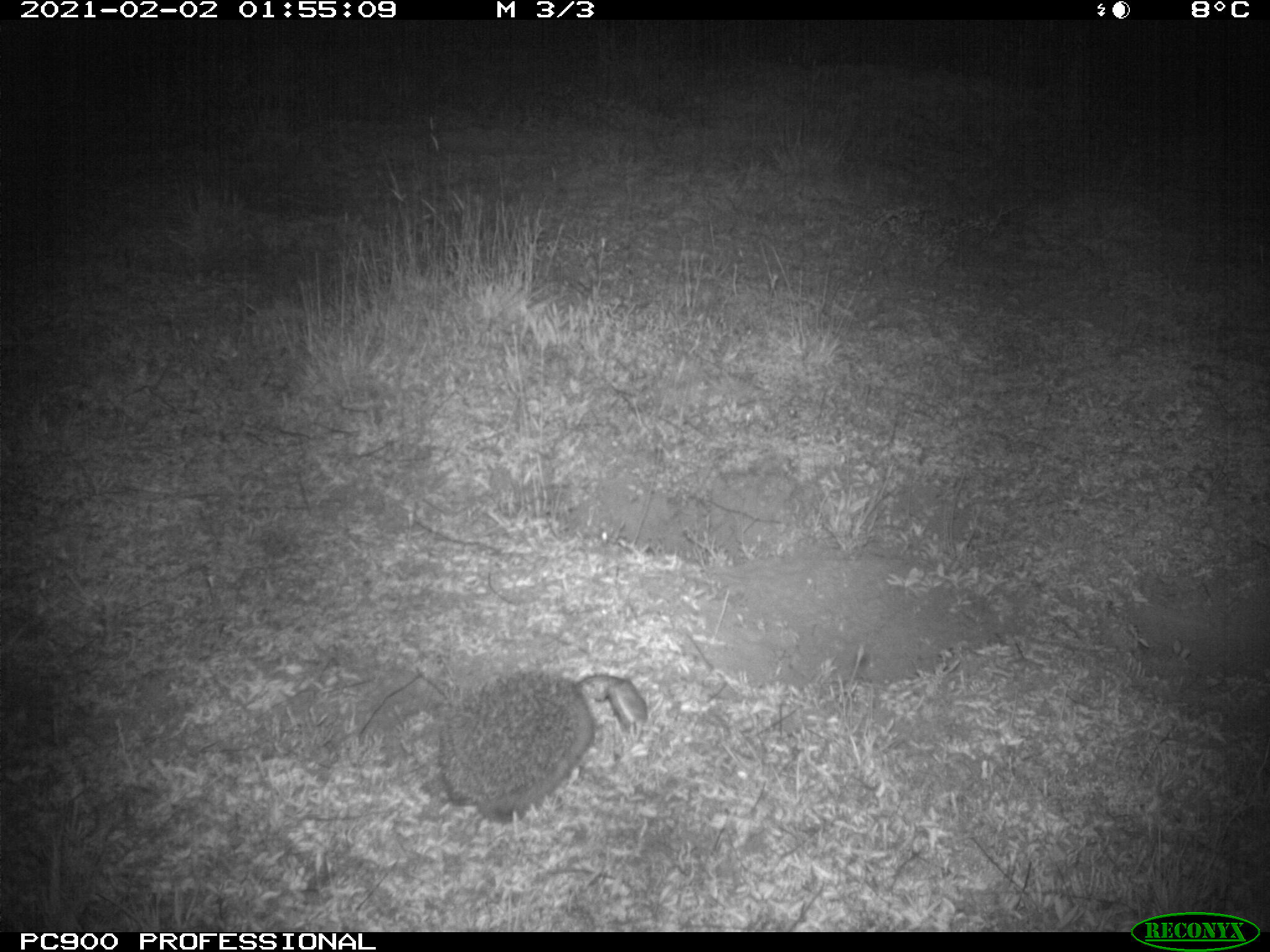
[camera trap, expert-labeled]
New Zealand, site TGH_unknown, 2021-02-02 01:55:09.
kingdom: Animalia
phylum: Chordata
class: Mammalia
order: Eulipotyphla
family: Erinaceidae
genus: Erinaceus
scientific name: Erinaceus europaeus europaeus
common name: european hedgehog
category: hedgehog